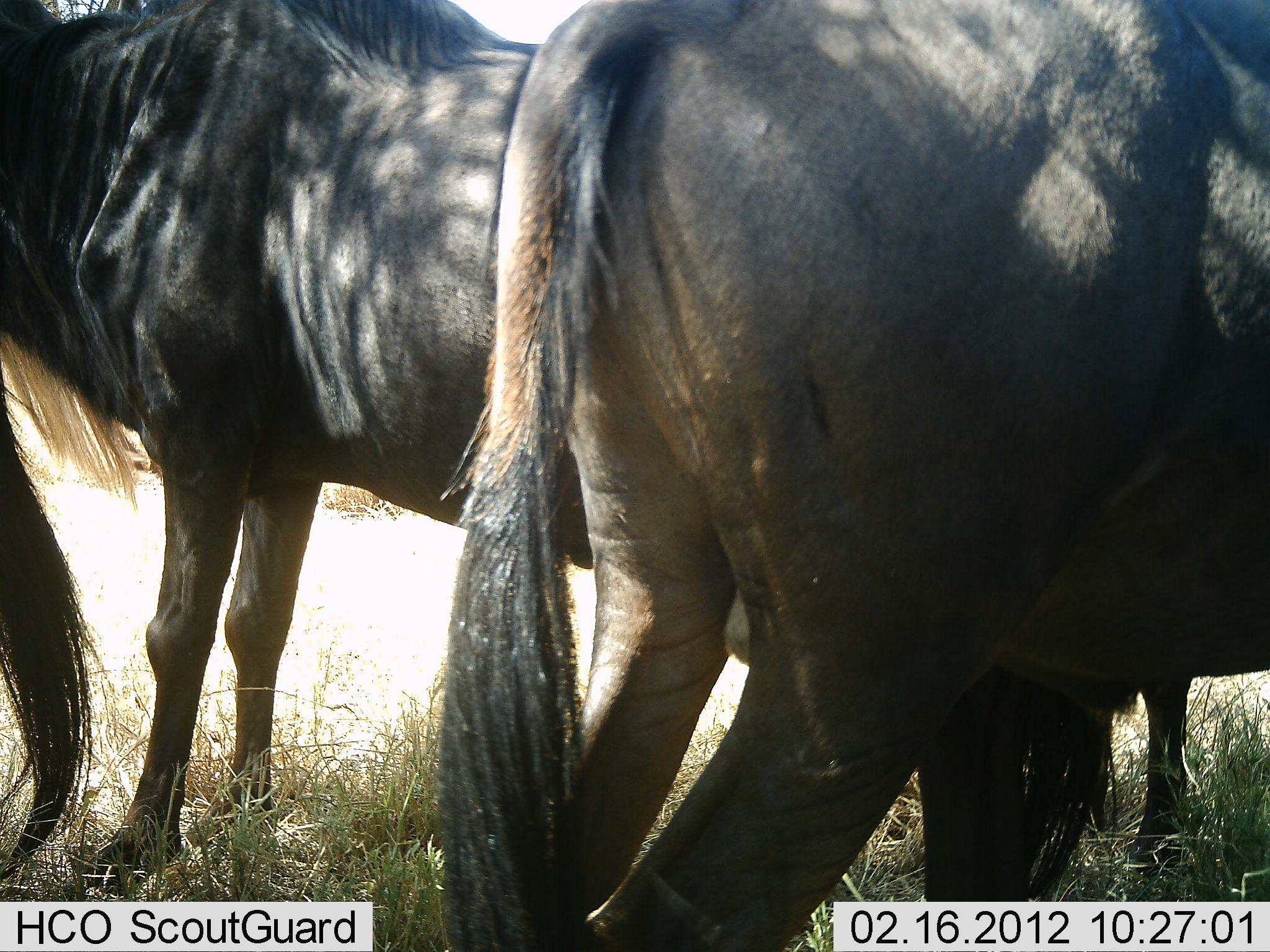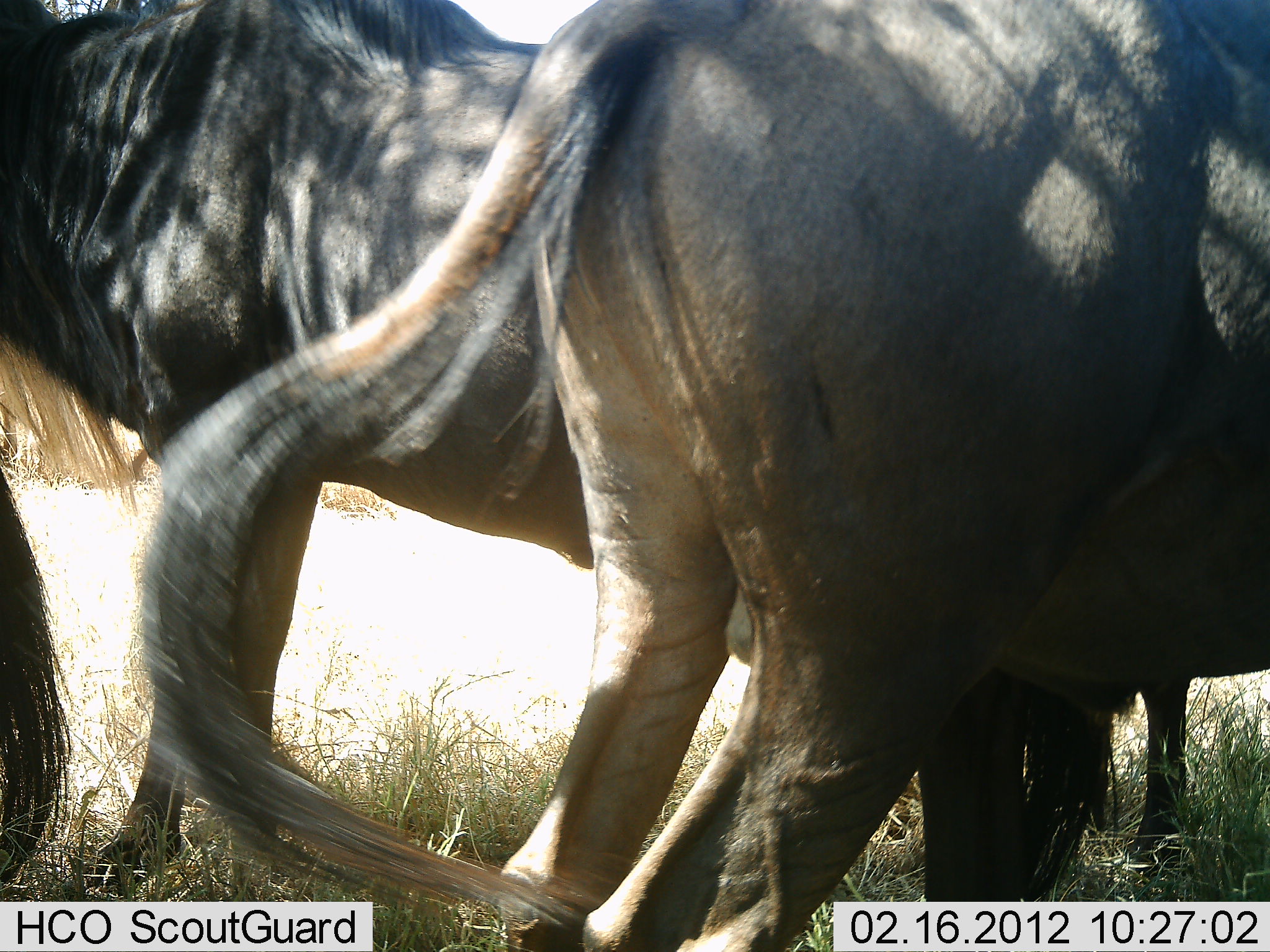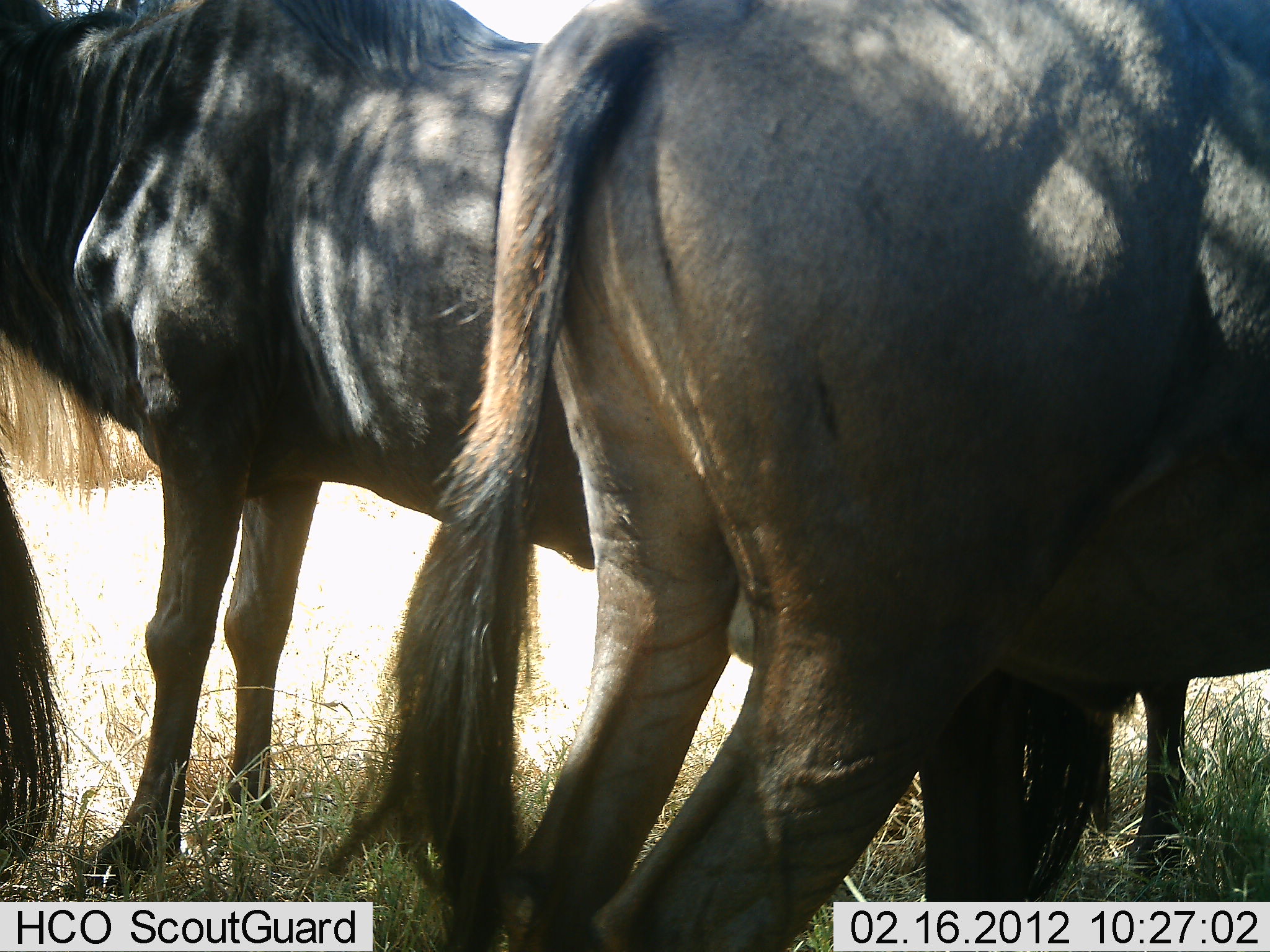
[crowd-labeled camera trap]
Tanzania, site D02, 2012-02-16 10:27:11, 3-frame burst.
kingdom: Animalia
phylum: Chordata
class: Mammalia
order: Artiodactyla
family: Bovidae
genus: Connochaetes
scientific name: Connochaetes taurinus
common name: blue wildebeest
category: wildebeest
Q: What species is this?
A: Wildebeest (blue wildebeest) (Connochaetes taurinus).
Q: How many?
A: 4.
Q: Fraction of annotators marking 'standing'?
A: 92%.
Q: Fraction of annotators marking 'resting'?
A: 12%.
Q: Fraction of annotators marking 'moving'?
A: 0%.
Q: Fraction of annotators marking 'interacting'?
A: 8%.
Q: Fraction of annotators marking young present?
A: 4%.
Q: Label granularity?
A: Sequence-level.